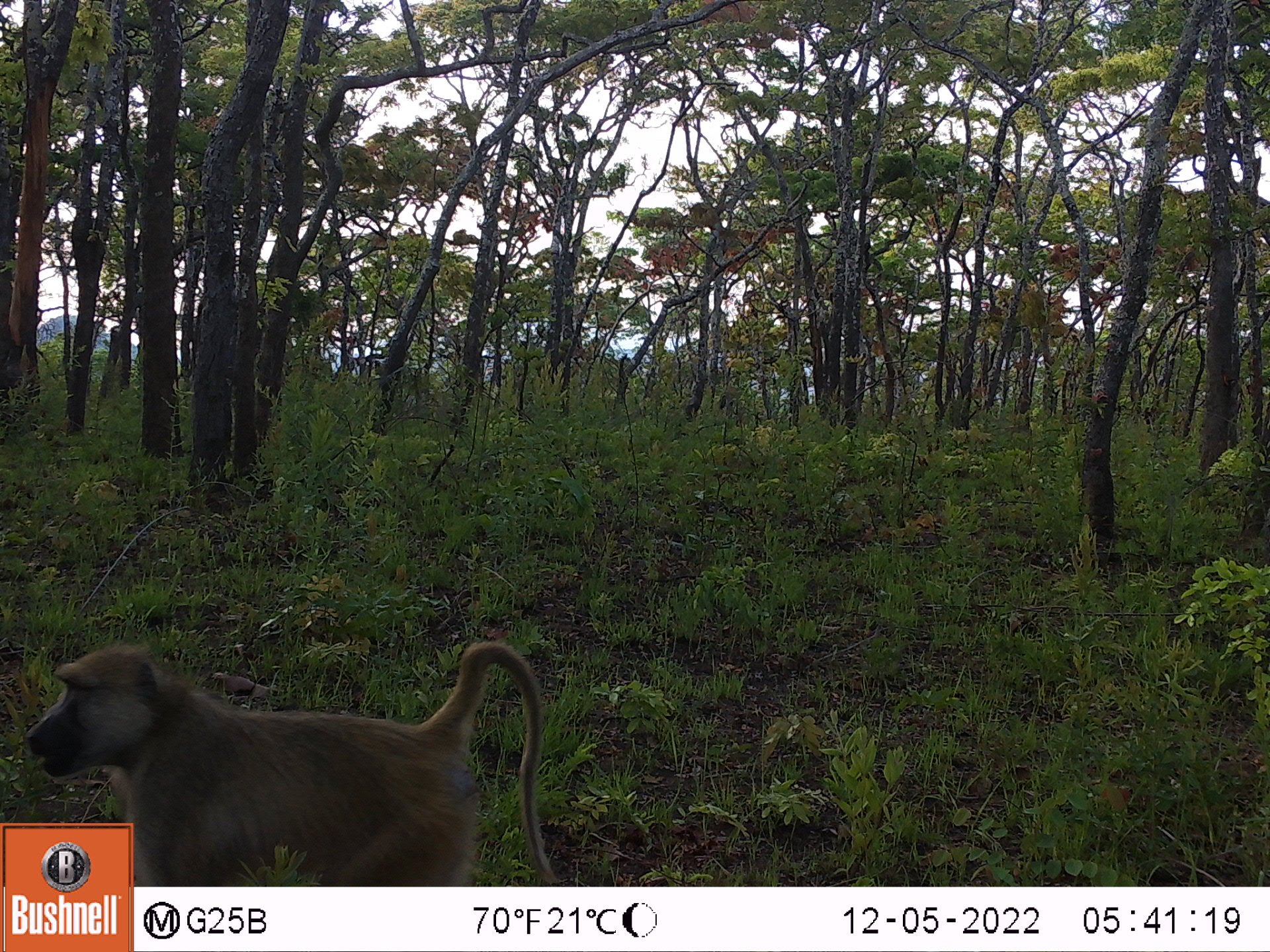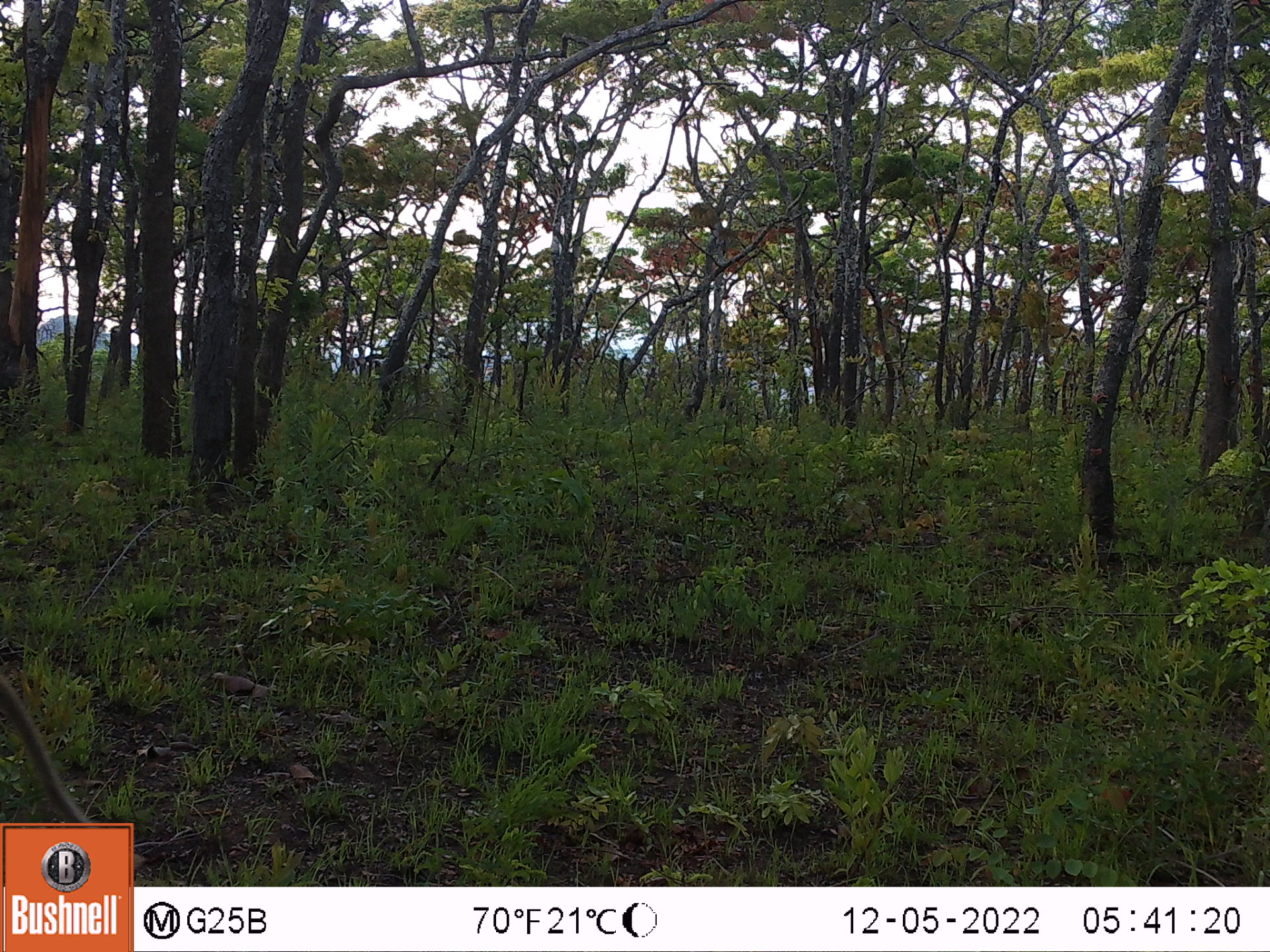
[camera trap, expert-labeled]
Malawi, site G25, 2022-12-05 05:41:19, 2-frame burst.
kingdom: Animalia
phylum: Chordata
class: Mammalia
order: Primates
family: Cercopithecidae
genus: Papio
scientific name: Papio cynocephalus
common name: yellow baboon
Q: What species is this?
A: Yellow baboon (Papio cynocephalus).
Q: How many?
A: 1.